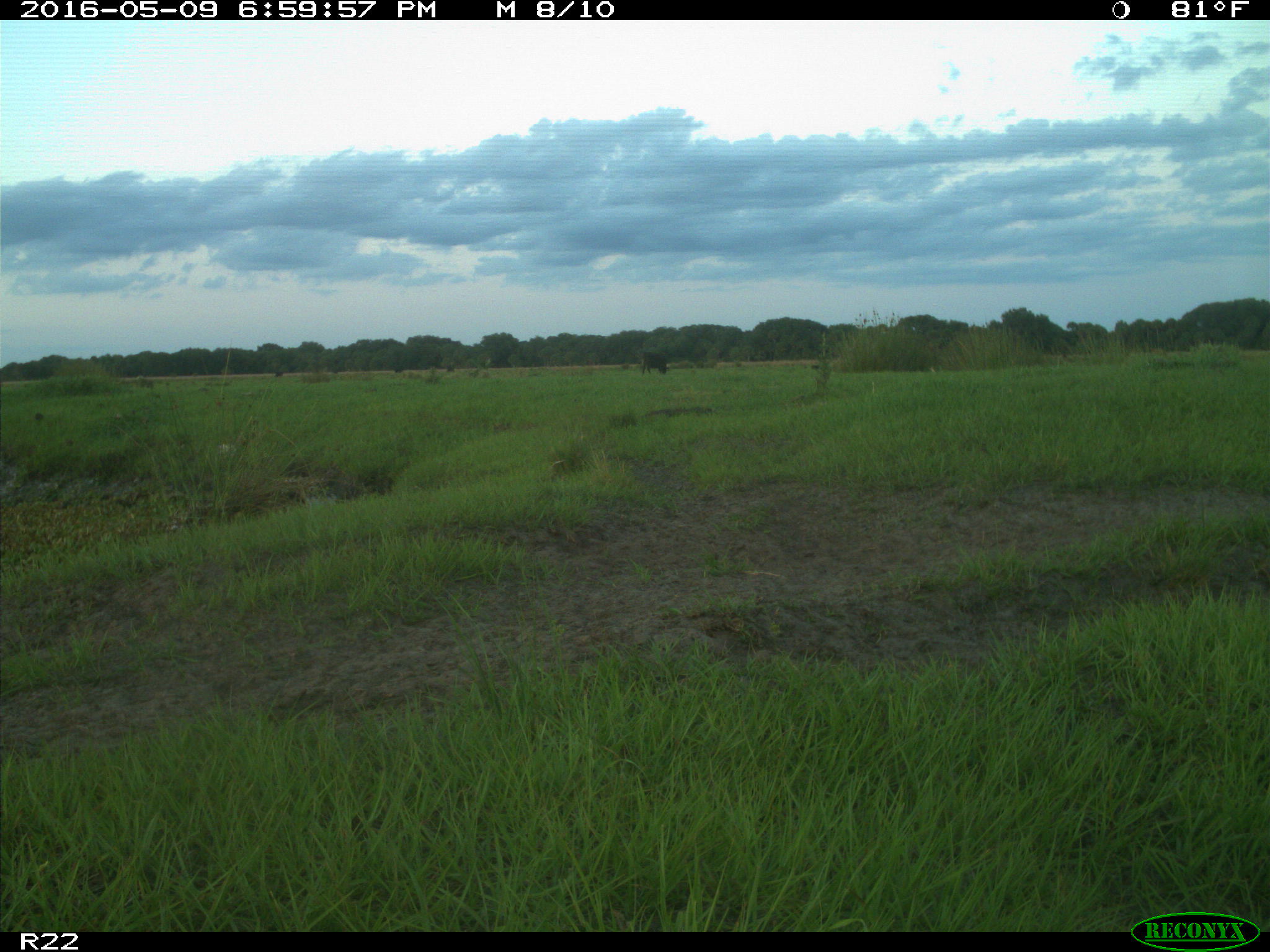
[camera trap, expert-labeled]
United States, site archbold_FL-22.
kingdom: Animalia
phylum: Chordata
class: Mammalia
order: Artiodactyla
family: Bovidae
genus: Bos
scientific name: Bos taurus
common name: domestic cow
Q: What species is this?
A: Bos taurus (domestic cow).